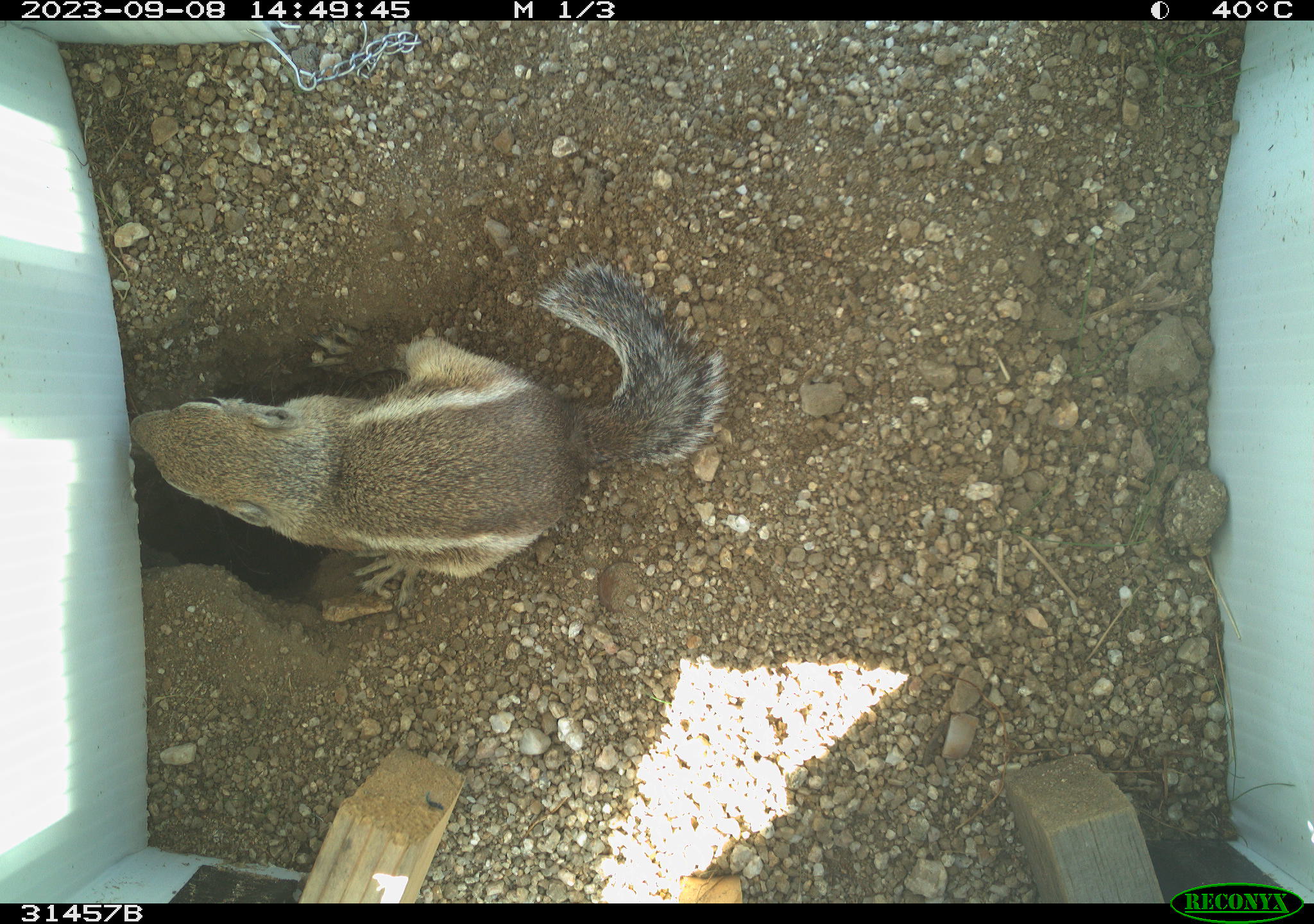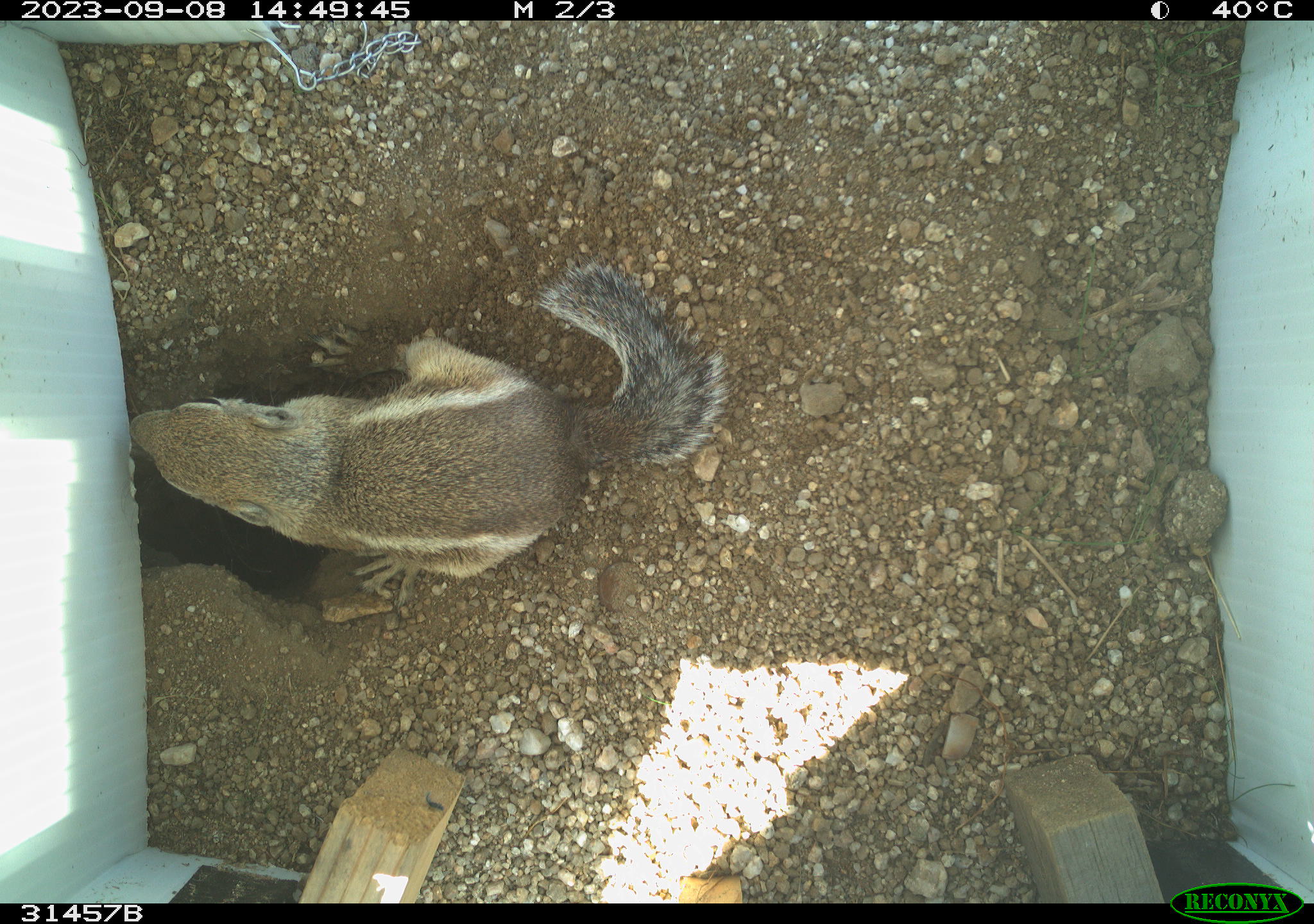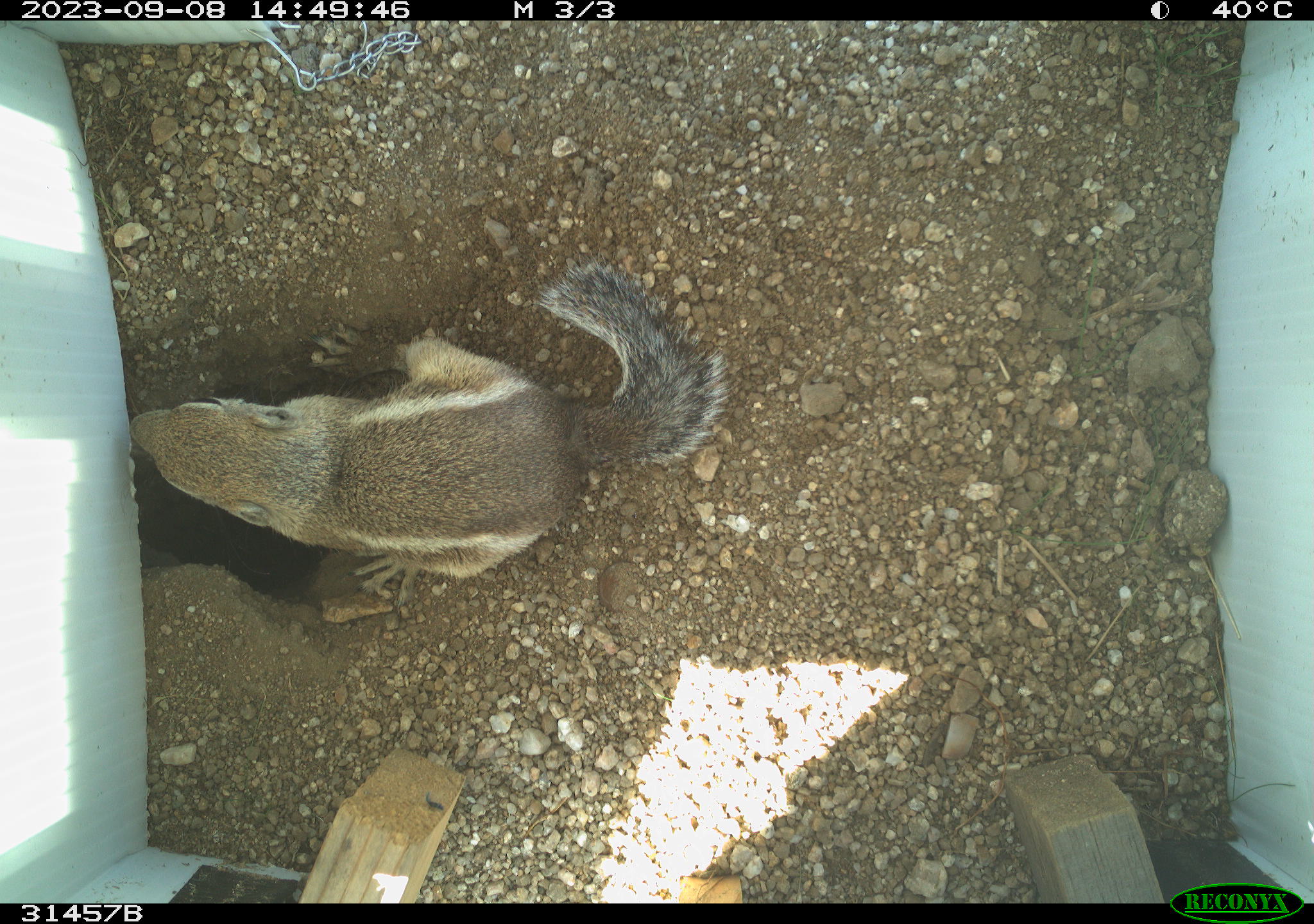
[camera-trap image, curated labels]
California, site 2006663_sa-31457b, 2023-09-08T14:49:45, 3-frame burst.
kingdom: Animalia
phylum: Chordata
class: Mammalia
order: Rodentia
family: Sciuridae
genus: Ammospermophilus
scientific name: Ammospermophilus leucurus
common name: white-tailed antelope squirrel